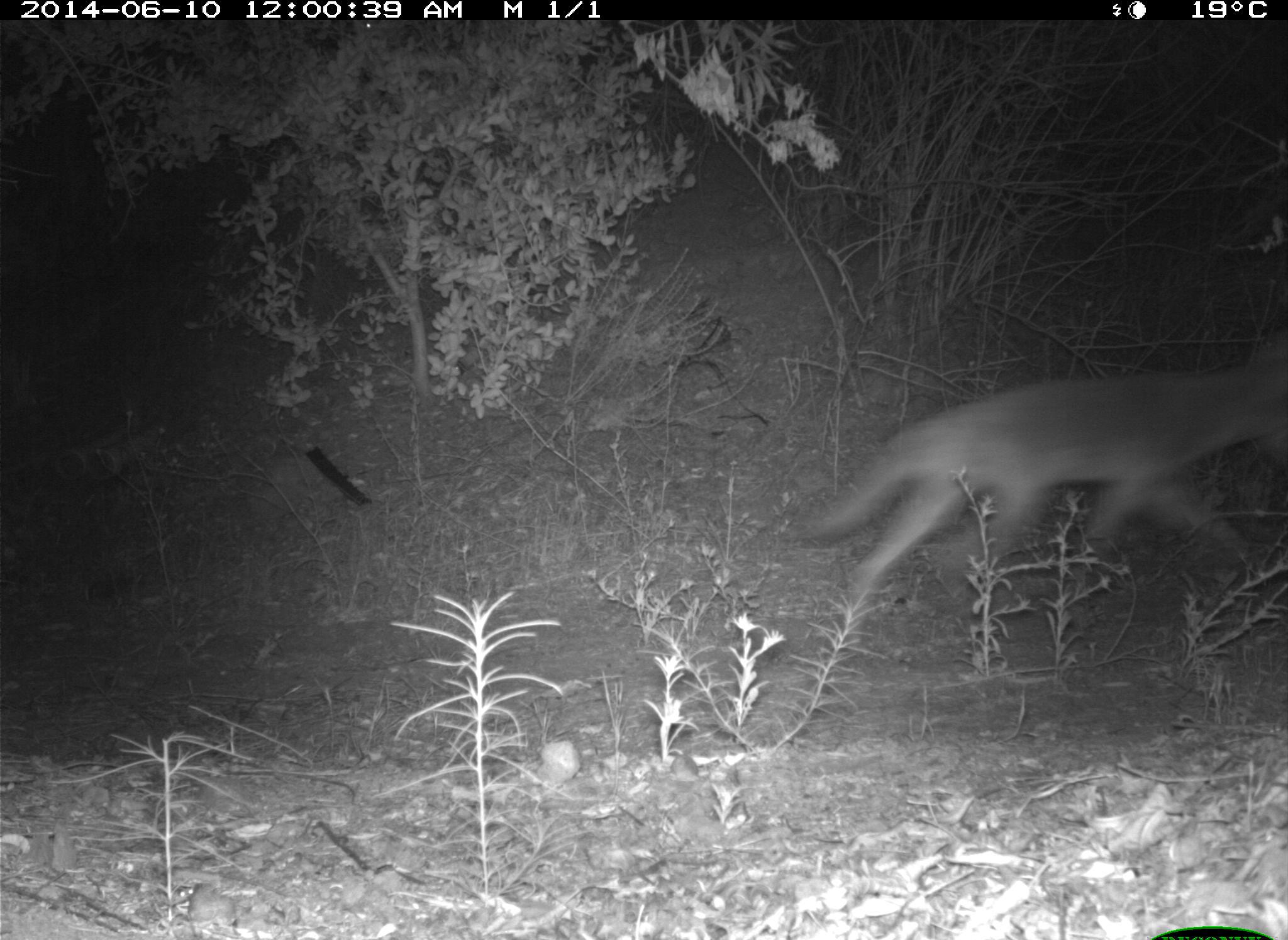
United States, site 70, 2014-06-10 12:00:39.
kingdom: Animalia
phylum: Chordata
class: Mammalia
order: Carnivora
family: Canidae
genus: Canis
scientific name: Canis latrans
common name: coyote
Coyote (Canis latrans).